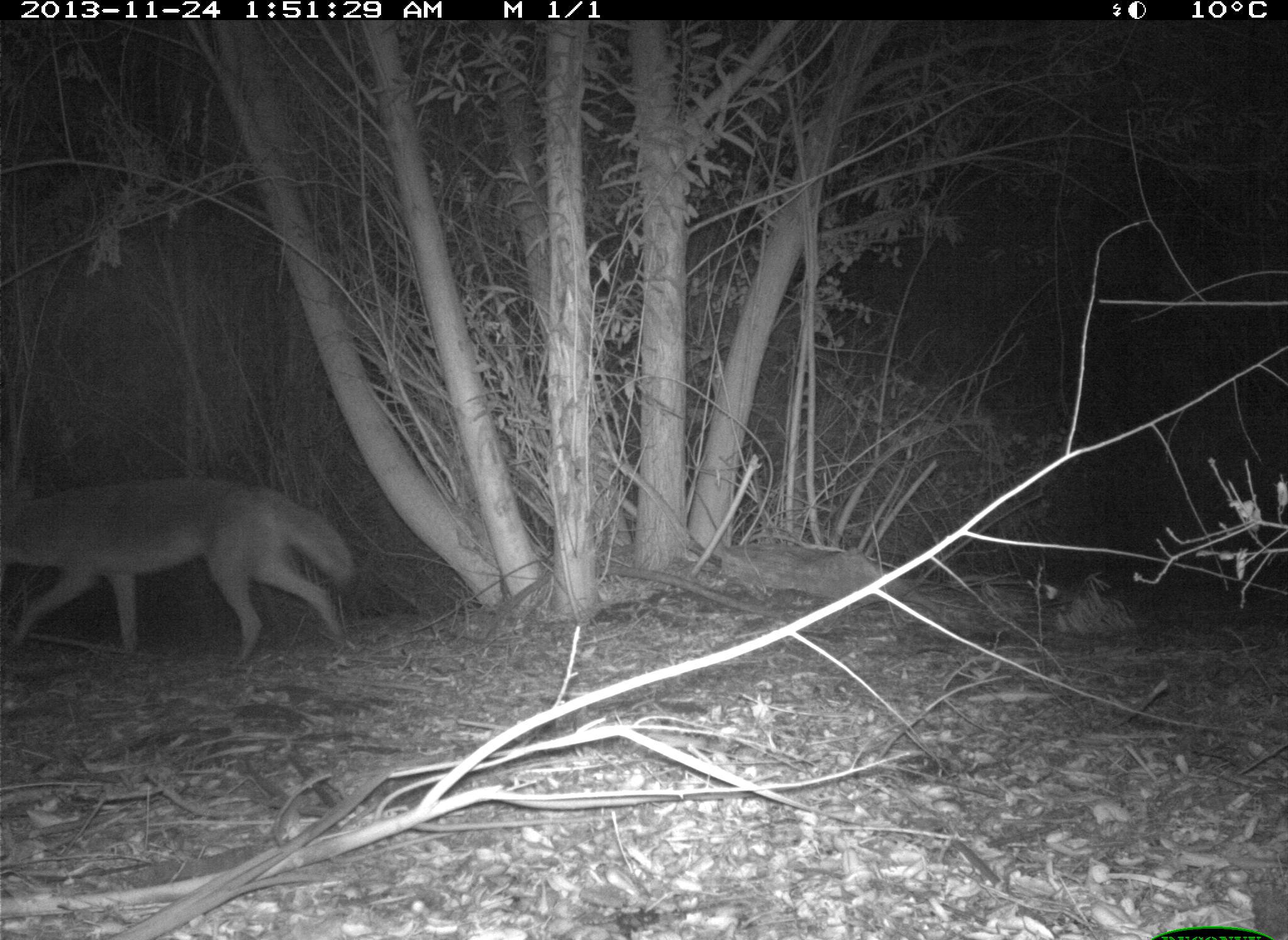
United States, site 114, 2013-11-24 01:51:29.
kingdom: Animalia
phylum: Chordata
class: Mammalia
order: Carnivora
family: Canidae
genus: Canis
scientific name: Canis latrans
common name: coyote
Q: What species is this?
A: Coyote (Canis latrans).